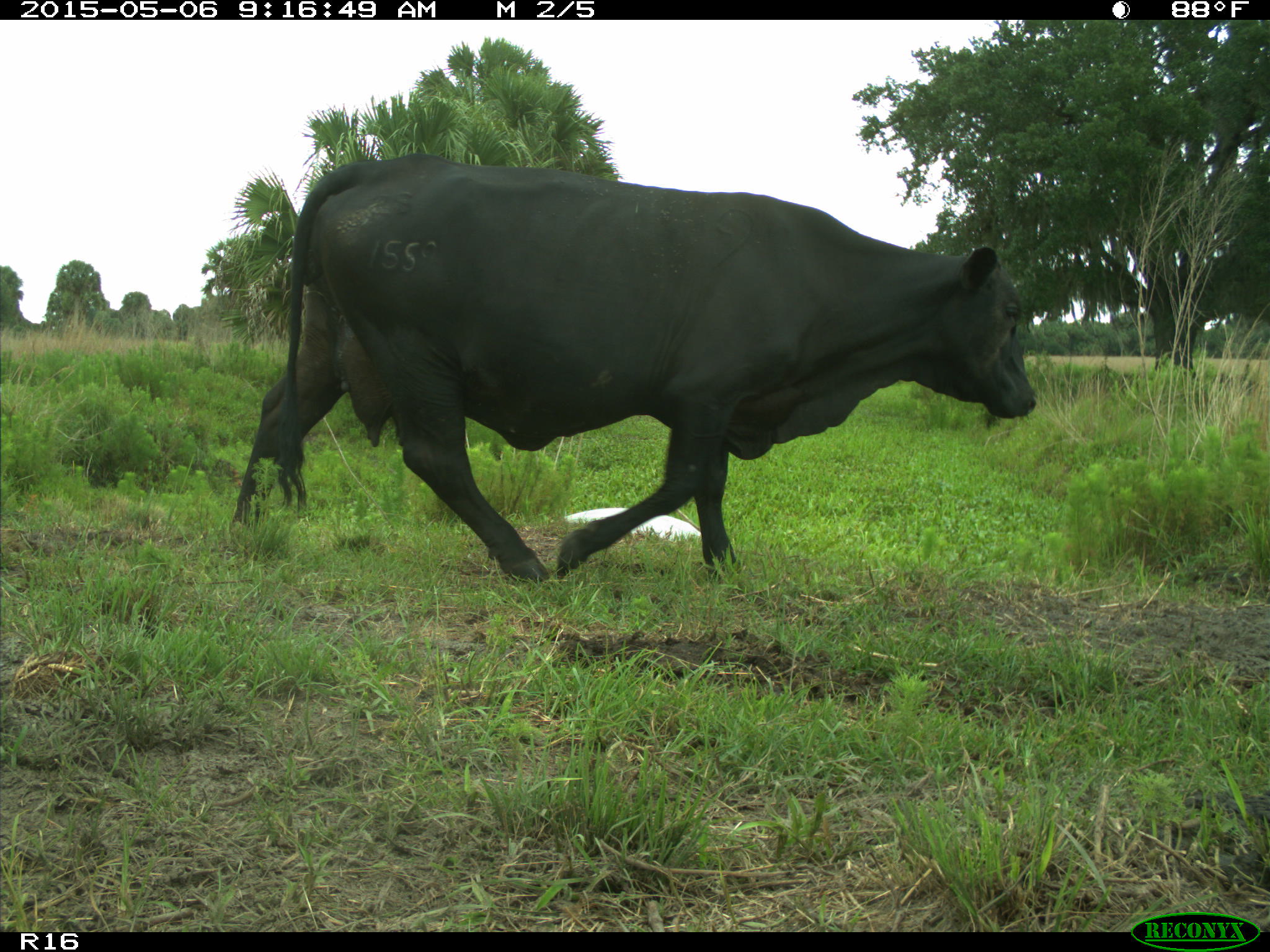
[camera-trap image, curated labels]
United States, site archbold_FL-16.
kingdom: Animalia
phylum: Chordata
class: Mammalia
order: Artiodactyla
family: Bovidae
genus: Bos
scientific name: Bos taurus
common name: domestic cow